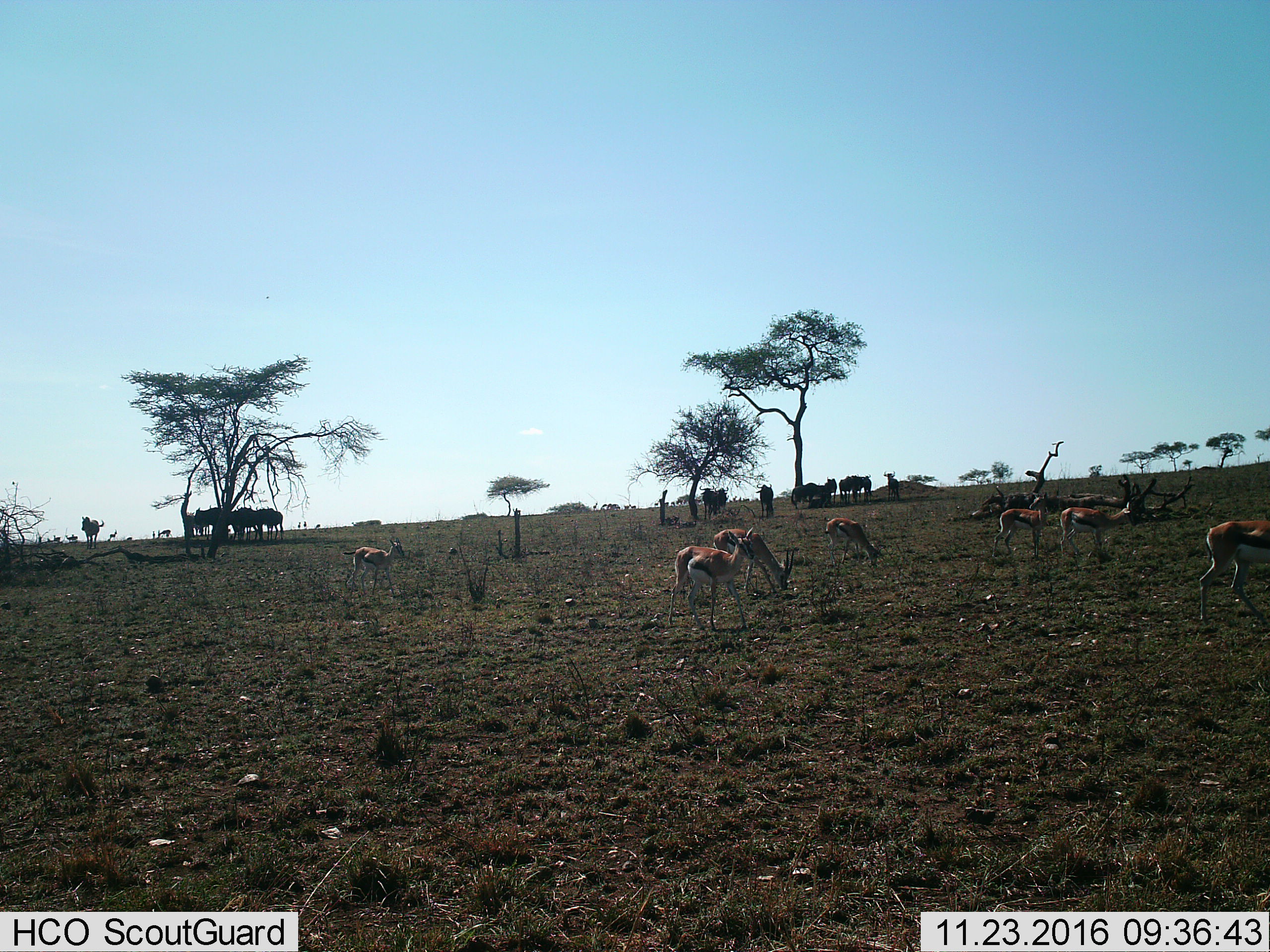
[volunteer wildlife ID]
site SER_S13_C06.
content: unidentified animal